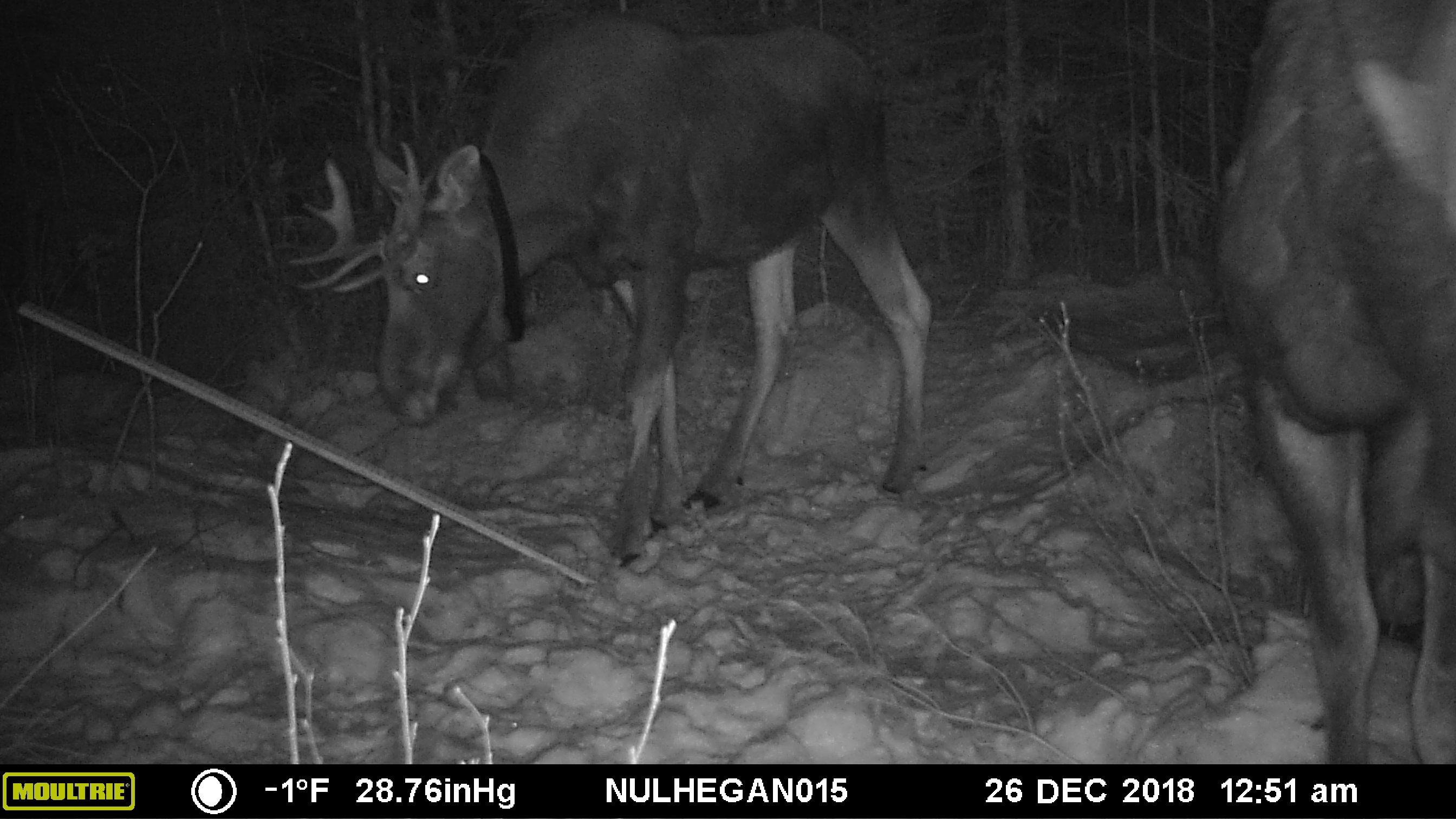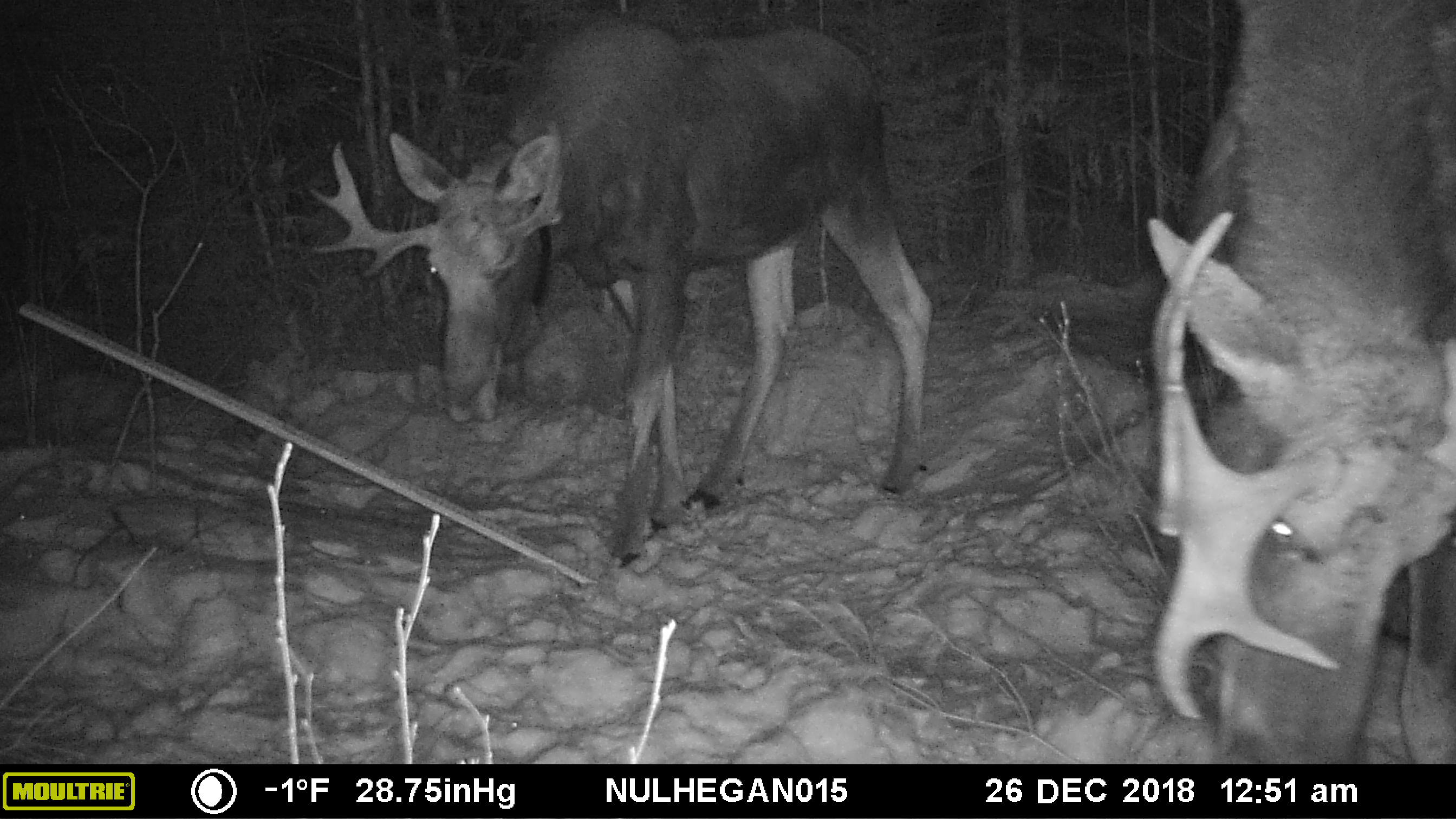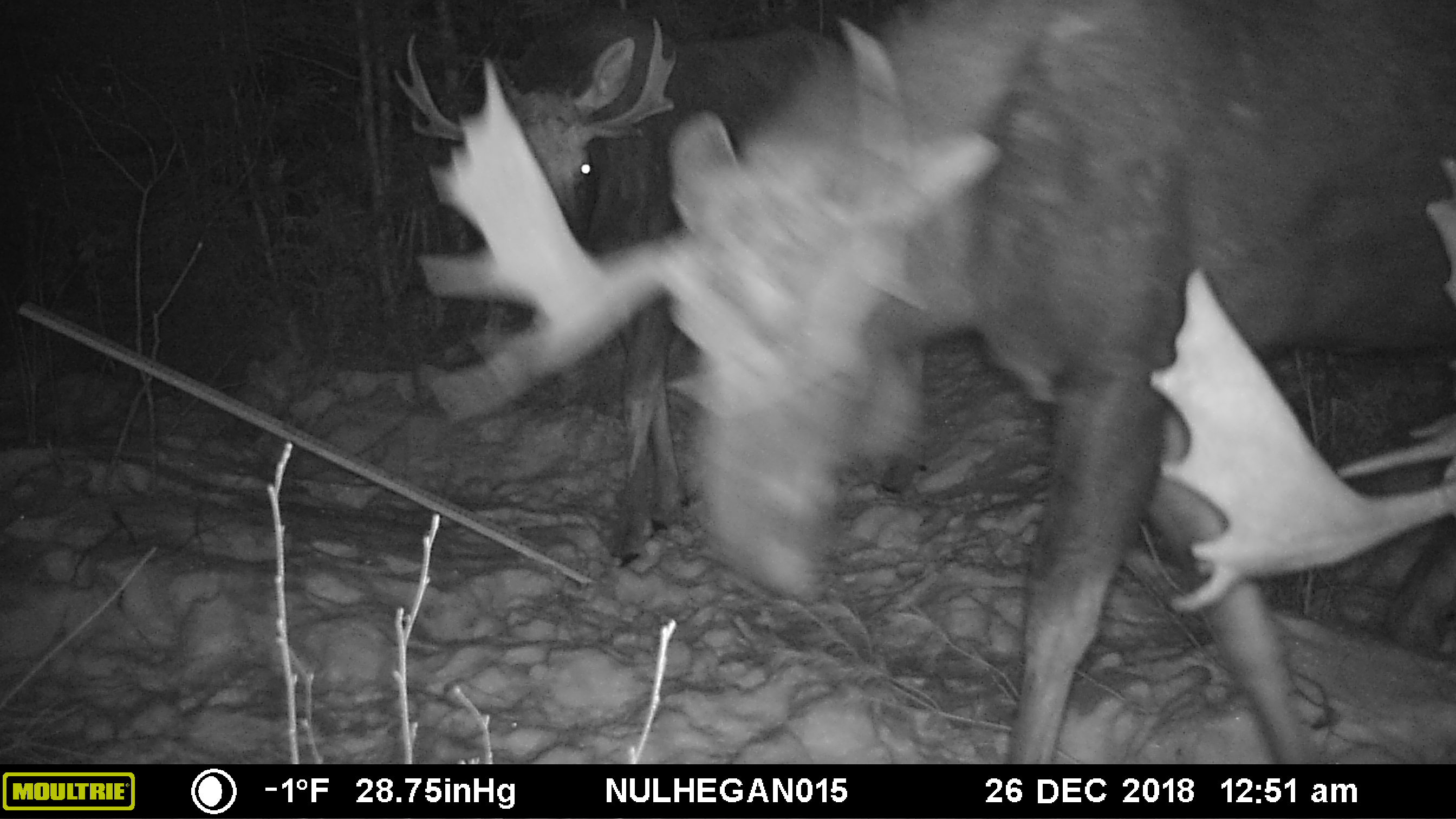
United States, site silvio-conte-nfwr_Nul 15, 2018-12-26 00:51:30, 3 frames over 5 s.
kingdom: Animalia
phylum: Chordata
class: Mammalia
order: Artiodactyla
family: Cervidae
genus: Alces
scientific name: Alces alces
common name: moose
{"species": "moose (Alces alces)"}